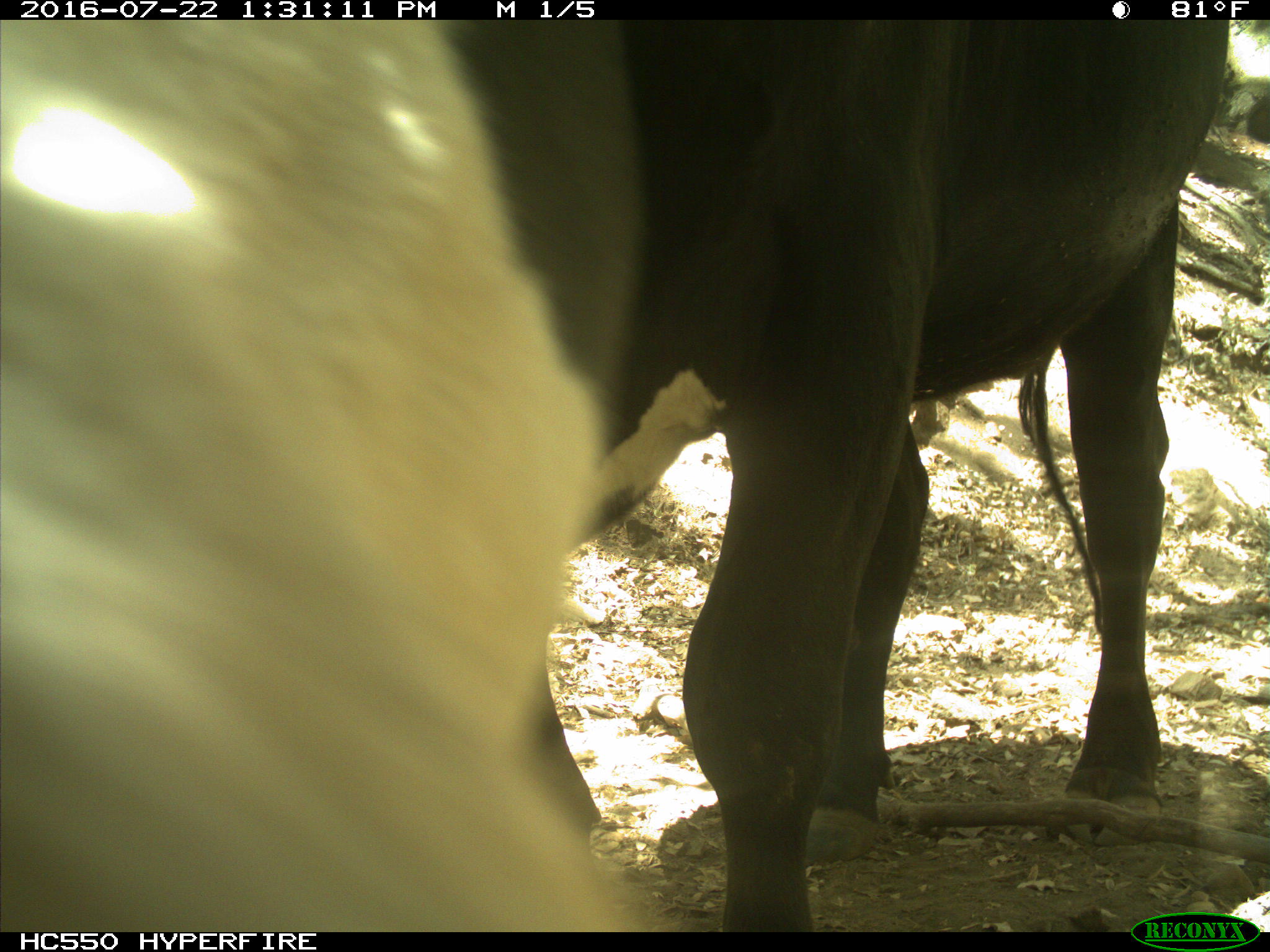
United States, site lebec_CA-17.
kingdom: Animalia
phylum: Chordata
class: Mammalia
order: Artiodactyla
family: Bovidae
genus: Bos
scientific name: Bos taurus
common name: domestic cow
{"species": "Bos taurus (domestic cow)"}